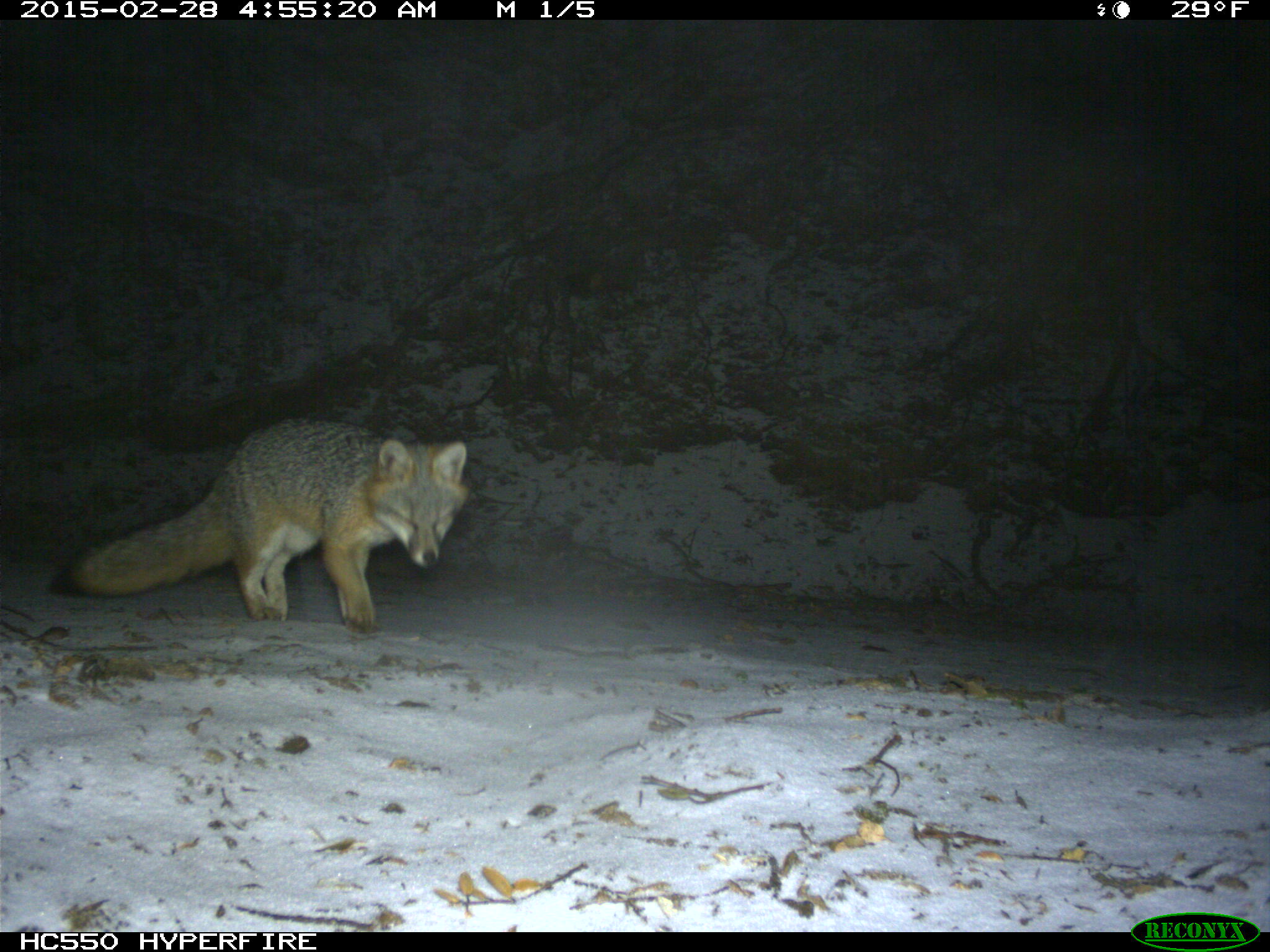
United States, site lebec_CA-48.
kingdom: Animalia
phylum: Chordata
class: Mammalia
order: Carnivora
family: Canidae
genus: Urocyon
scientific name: Urocyon cinereoargenteus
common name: gray fox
Urocyon cinereoargenteus (gray fox).